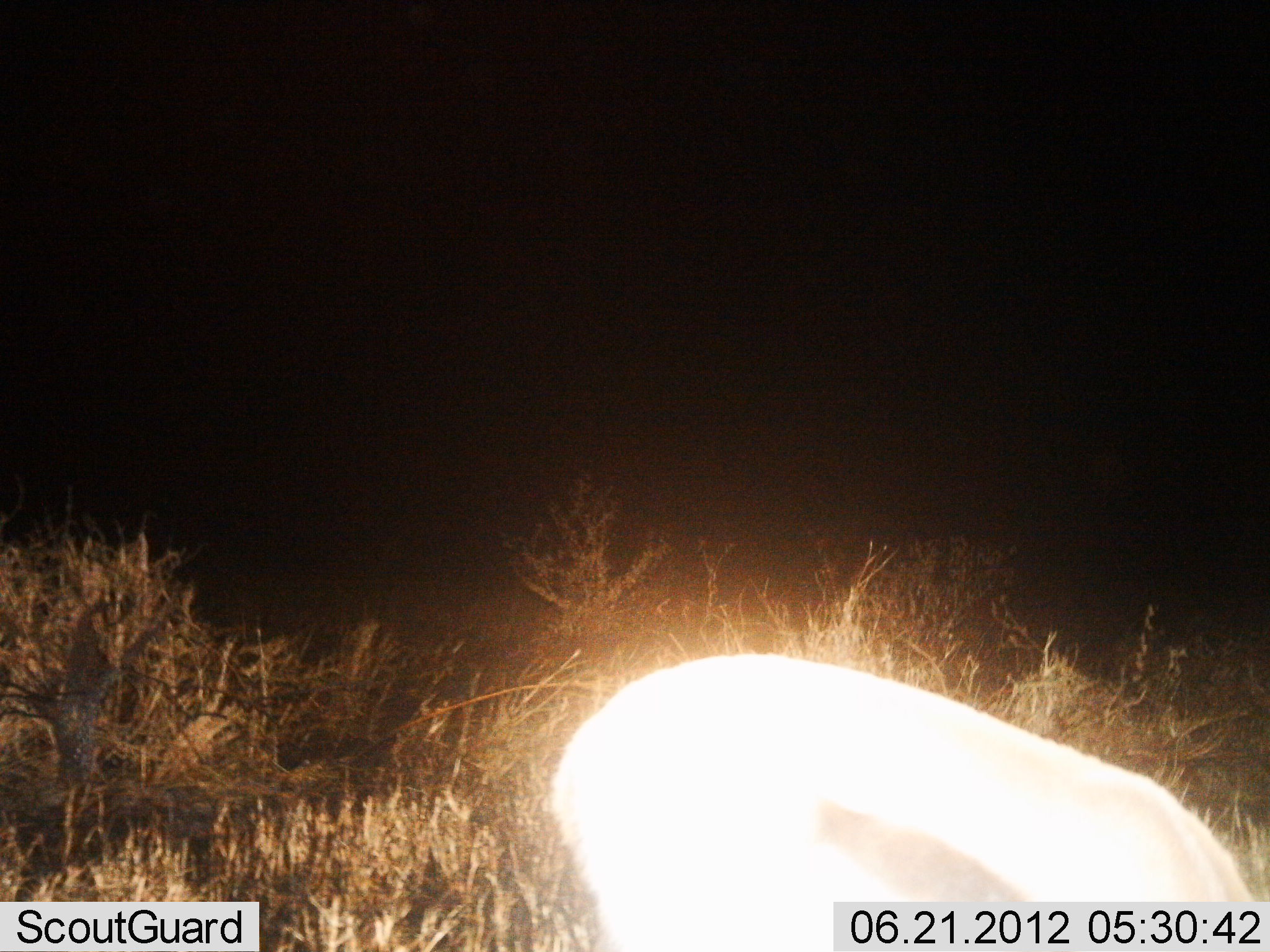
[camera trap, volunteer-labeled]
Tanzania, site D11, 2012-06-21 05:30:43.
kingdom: Animalia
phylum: Chordata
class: Mammalia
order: Artiodactyla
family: Bovidae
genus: Eudorcas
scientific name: Eudorcas thomsonii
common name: thomson's gazelle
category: gazellethomsons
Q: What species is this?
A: Gazellethomsons (thomson's gazelle) (Eudorcas thomsonii).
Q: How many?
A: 1.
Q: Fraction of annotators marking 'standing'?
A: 22%.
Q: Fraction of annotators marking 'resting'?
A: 0%.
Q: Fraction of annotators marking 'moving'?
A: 0%.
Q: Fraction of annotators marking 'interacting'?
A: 0%.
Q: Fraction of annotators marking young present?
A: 0%.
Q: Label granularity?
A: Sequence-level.